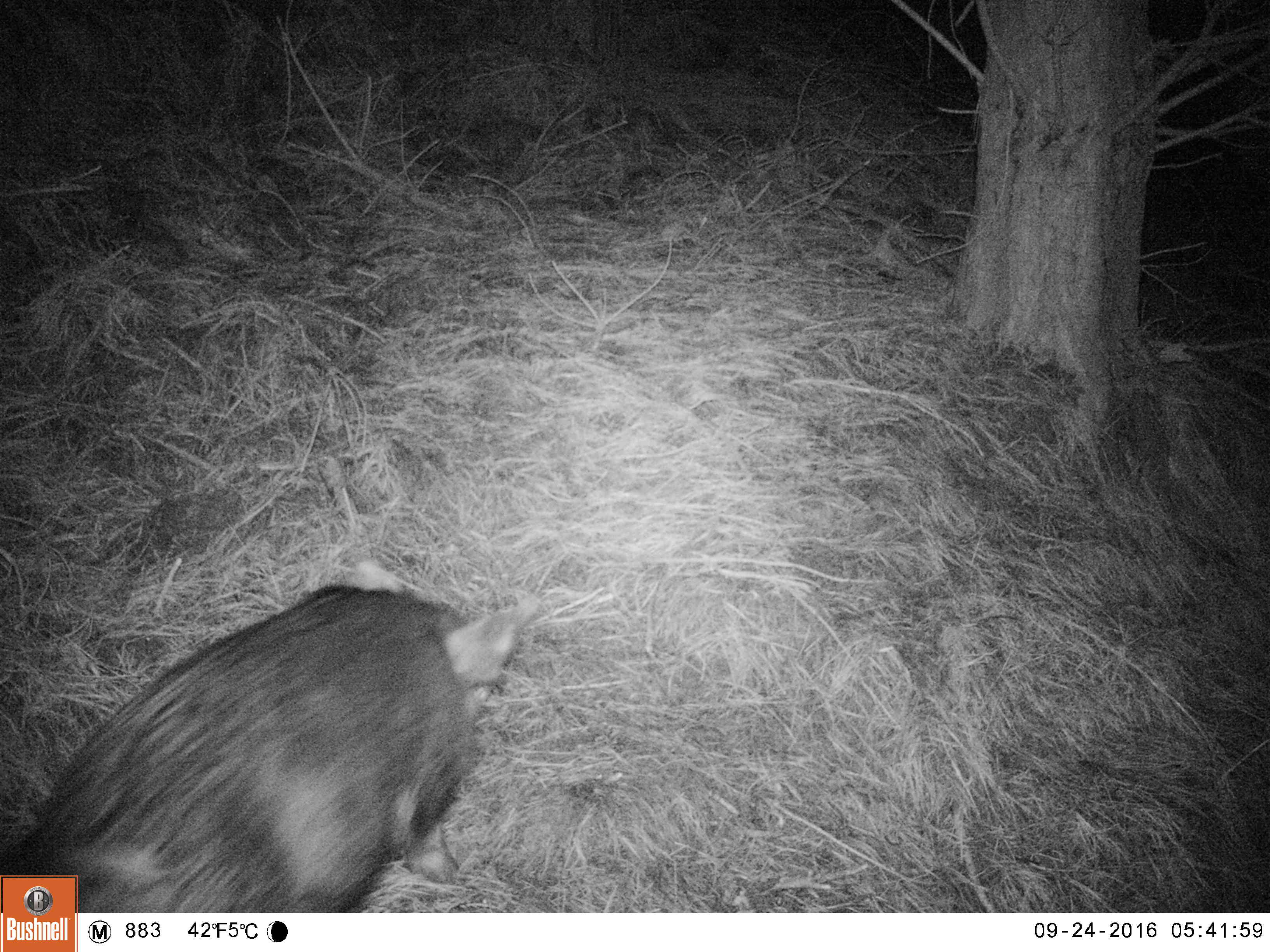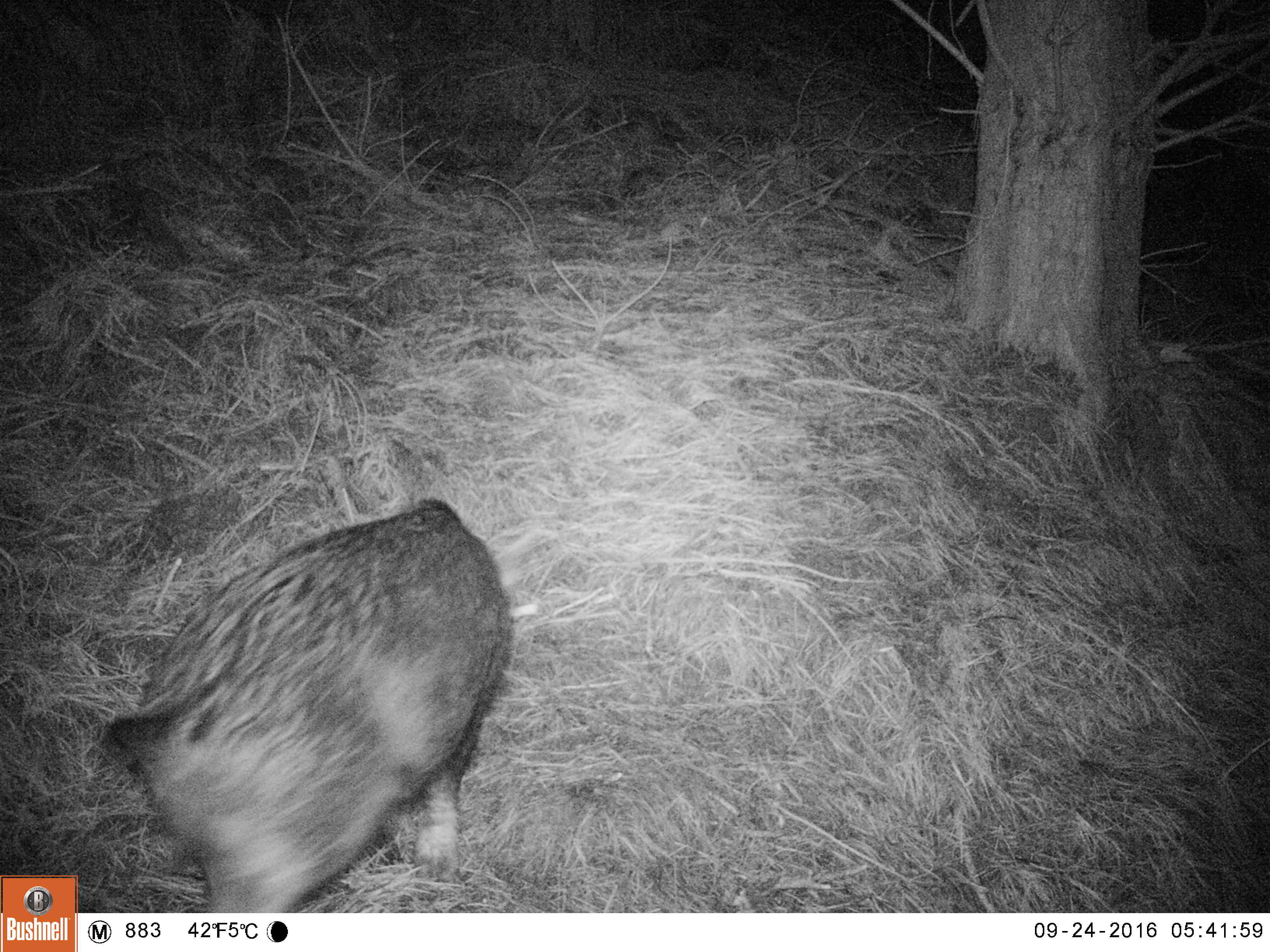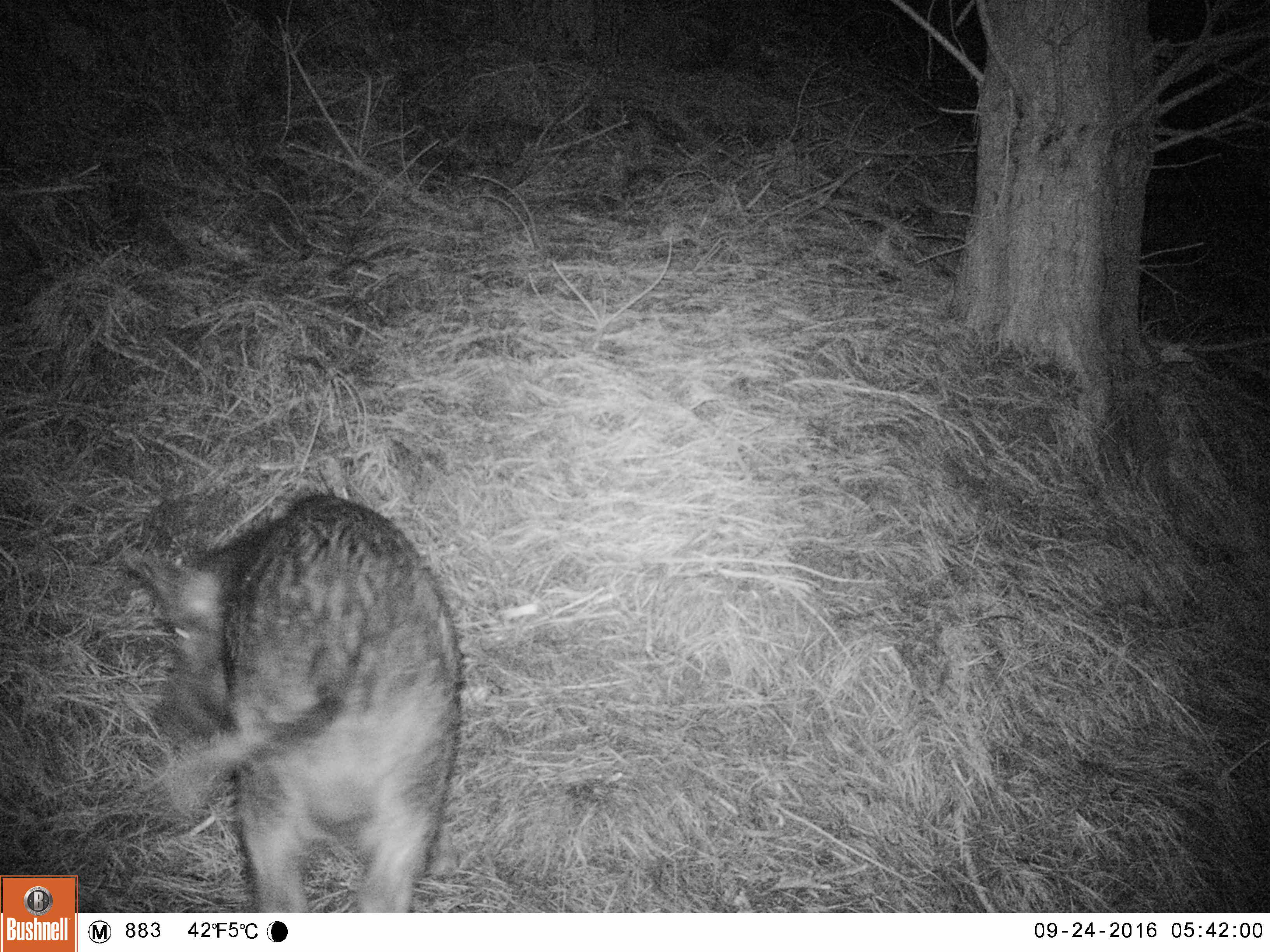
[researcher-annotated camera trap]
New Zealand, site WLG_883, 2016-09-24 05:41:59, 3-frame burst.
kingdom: Animalia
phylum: Chordata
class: Mammalia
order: Artiodactyla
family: Suidae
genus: Sus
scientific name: Sus scrofa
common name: pig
Pig (Sus scrofa).